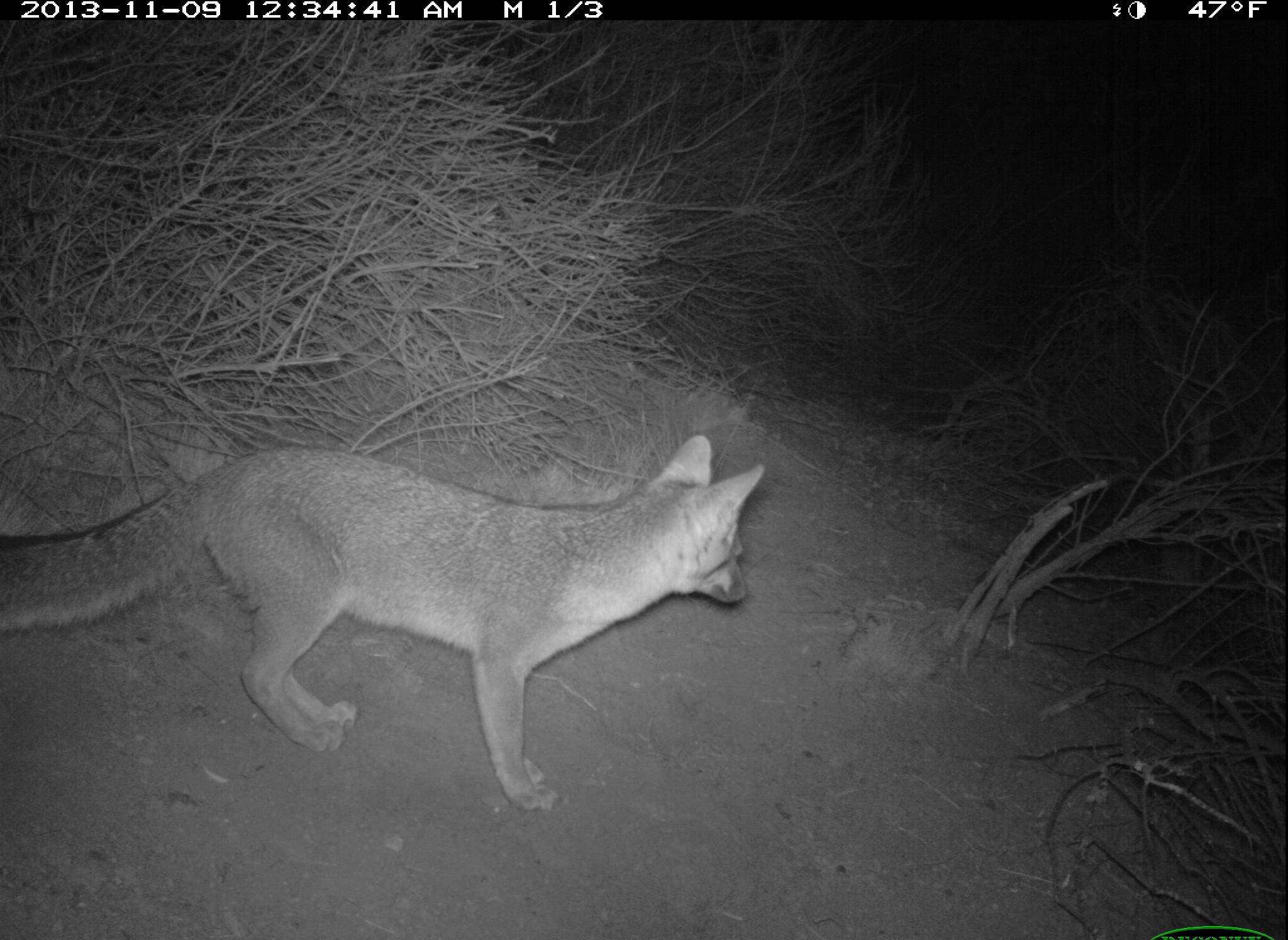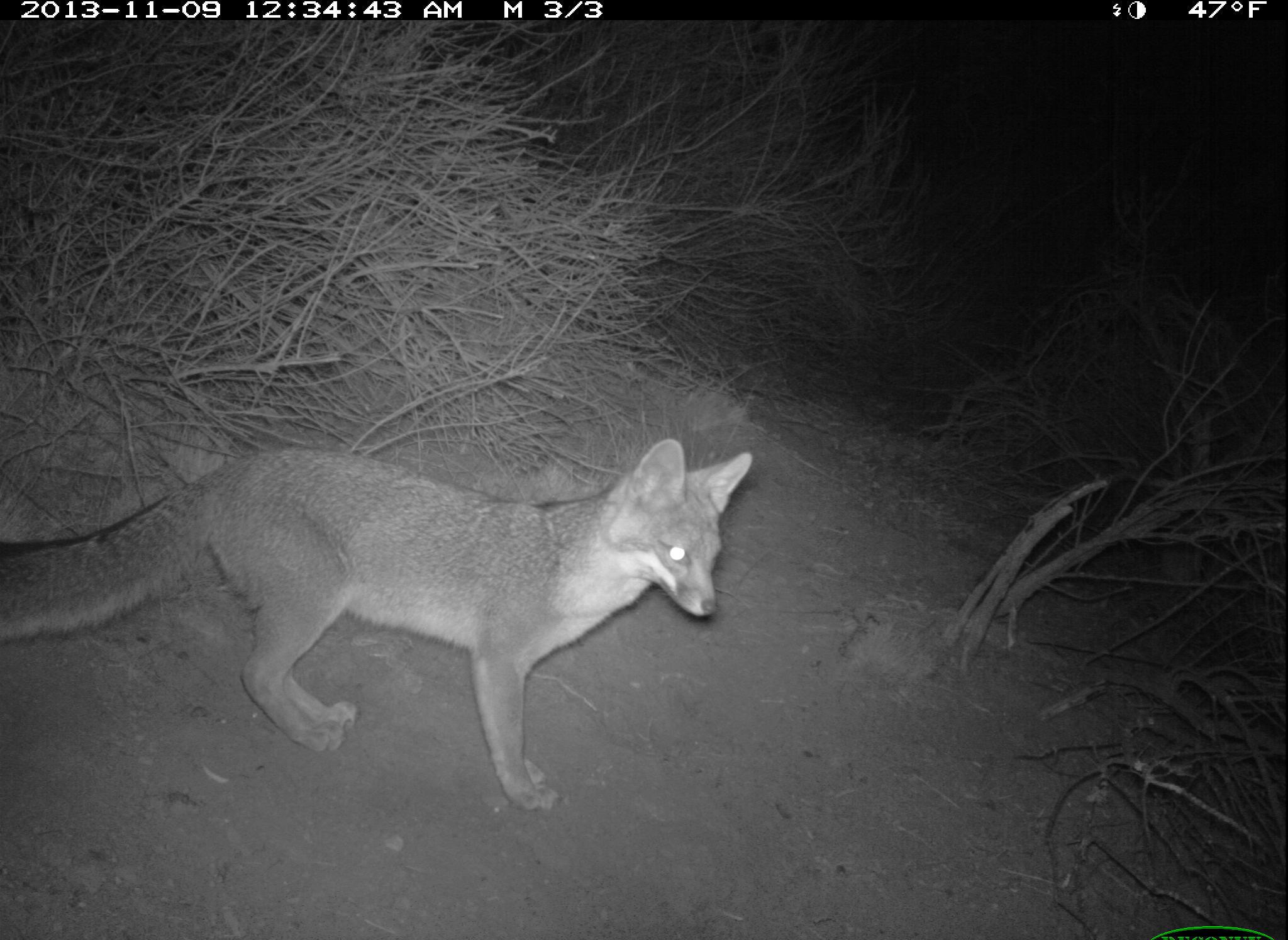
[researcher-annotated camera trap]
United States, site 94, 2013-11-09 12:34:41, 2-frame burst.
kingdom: Animalia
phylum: Chordata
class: Mammalia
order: Carnivora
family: Canidae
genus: Urocyon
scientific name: Urocyon cinereoargenteus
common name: gray fox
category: fox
Fox (gray fox) (Urocyon cinereoargenteus).